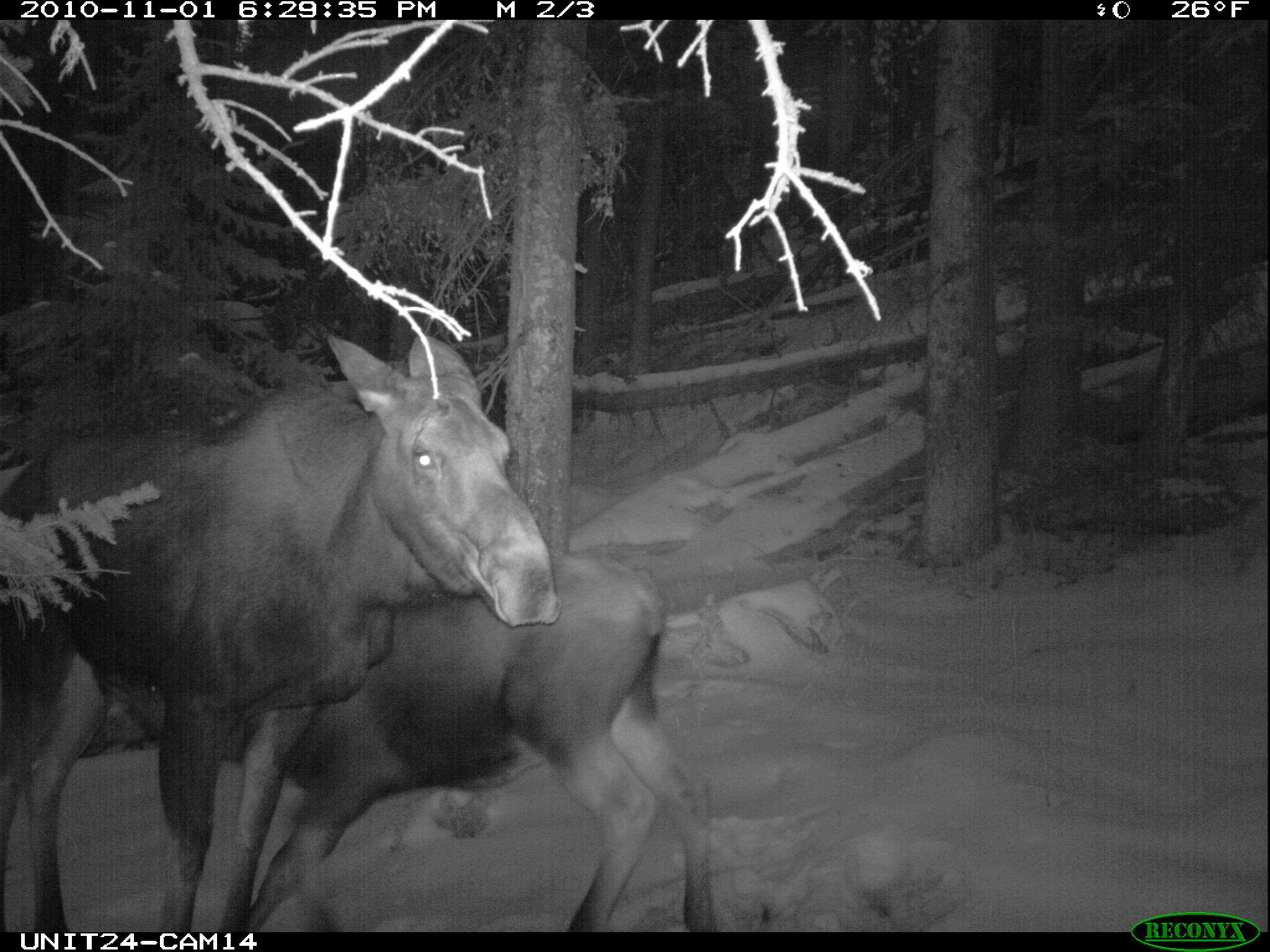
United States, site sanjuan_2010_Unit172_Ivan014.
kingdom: Animalia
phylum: Chordata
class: Mammalia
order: Artiodactyla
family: Cervidae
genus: Alces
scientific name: Alces alces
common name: moose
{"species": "Alces alces (moose)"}